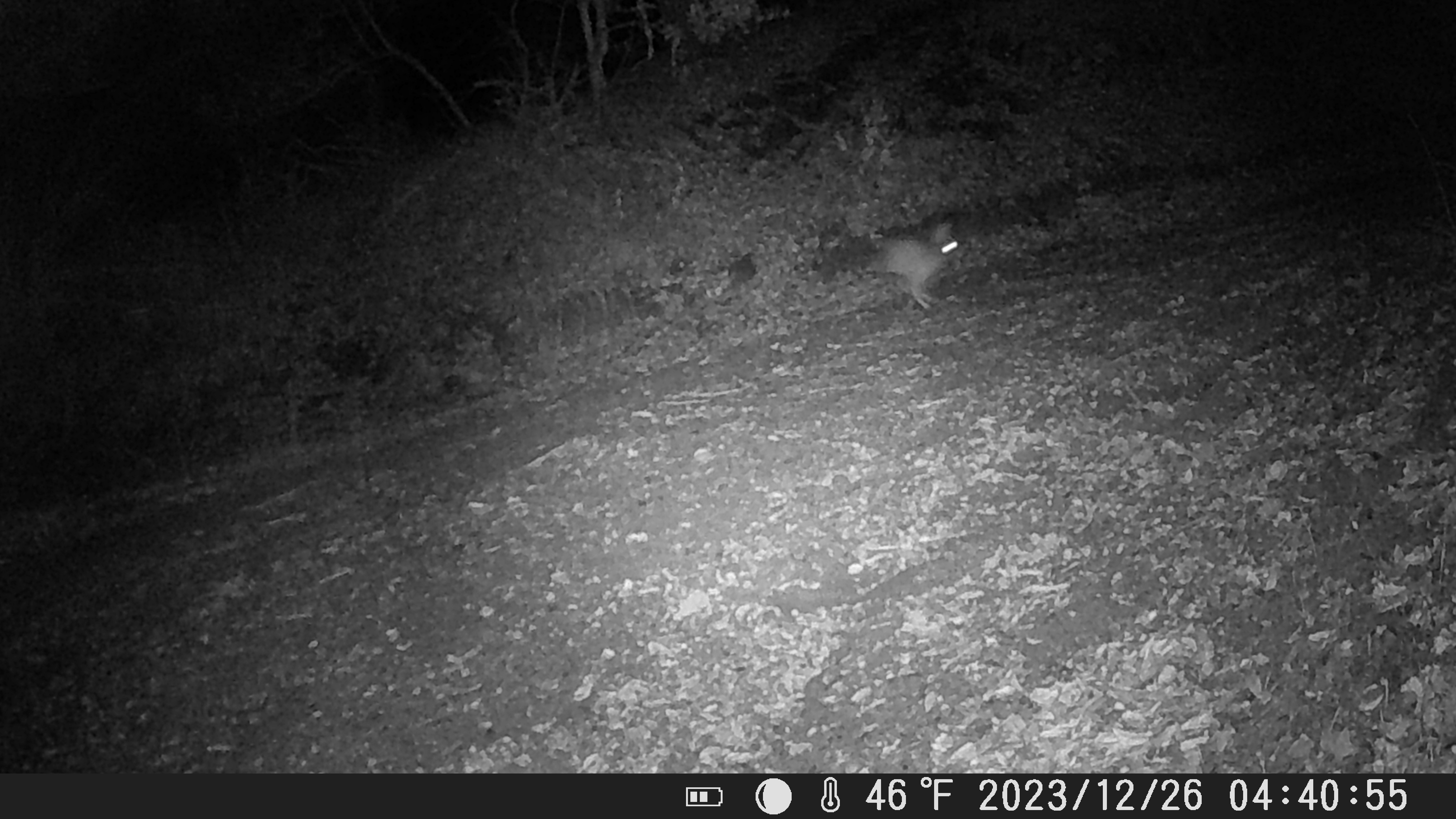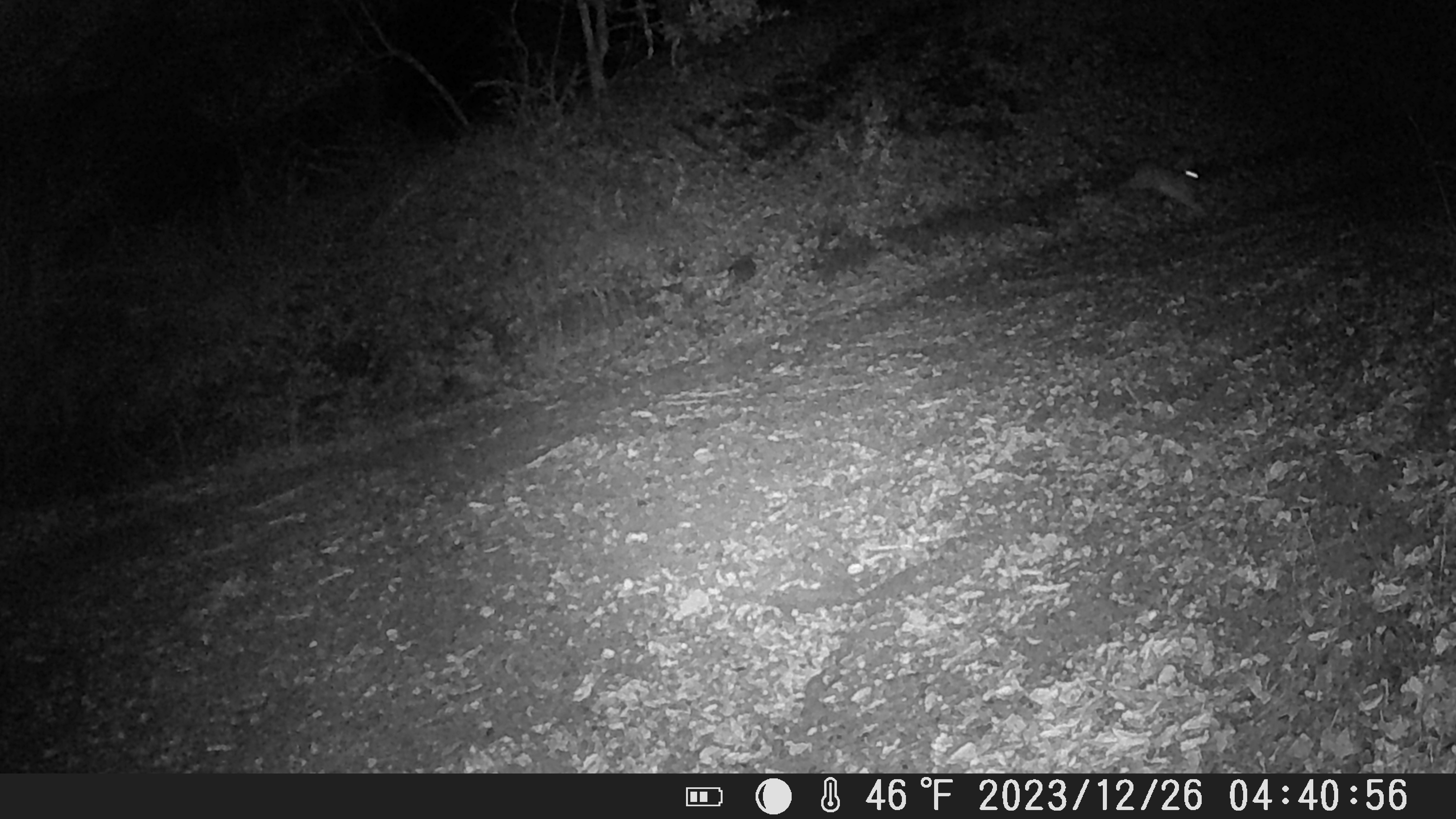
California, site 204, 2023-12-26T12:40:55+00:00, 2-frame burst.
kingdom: Animalia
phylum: Chordata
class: Mammalia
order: Lagomorpha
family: Leporidae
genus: Lepus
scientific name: Lepus californicus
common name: black-tailed jackrabbit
Black-tailed jackrabbit (Lepus californicus).